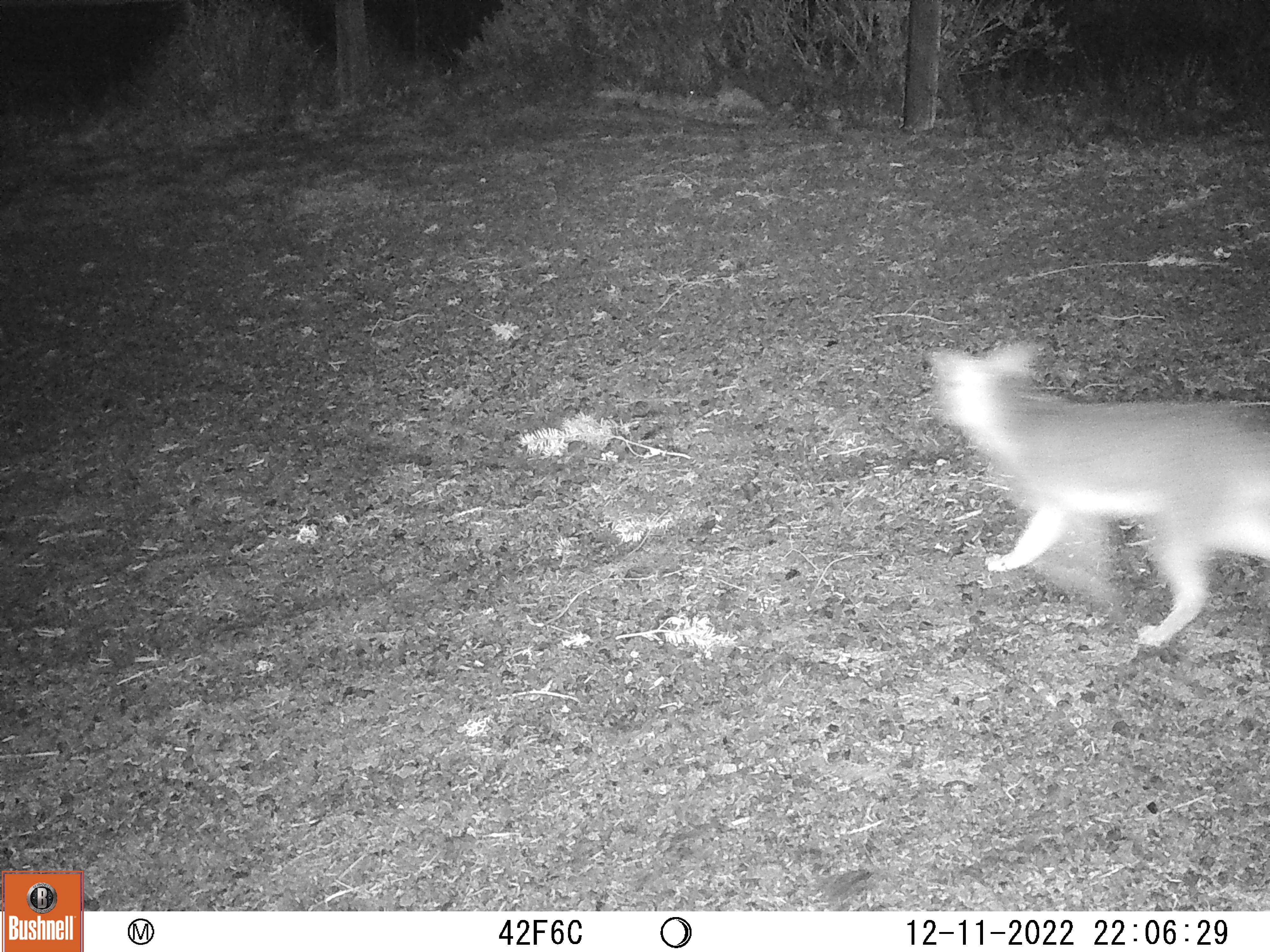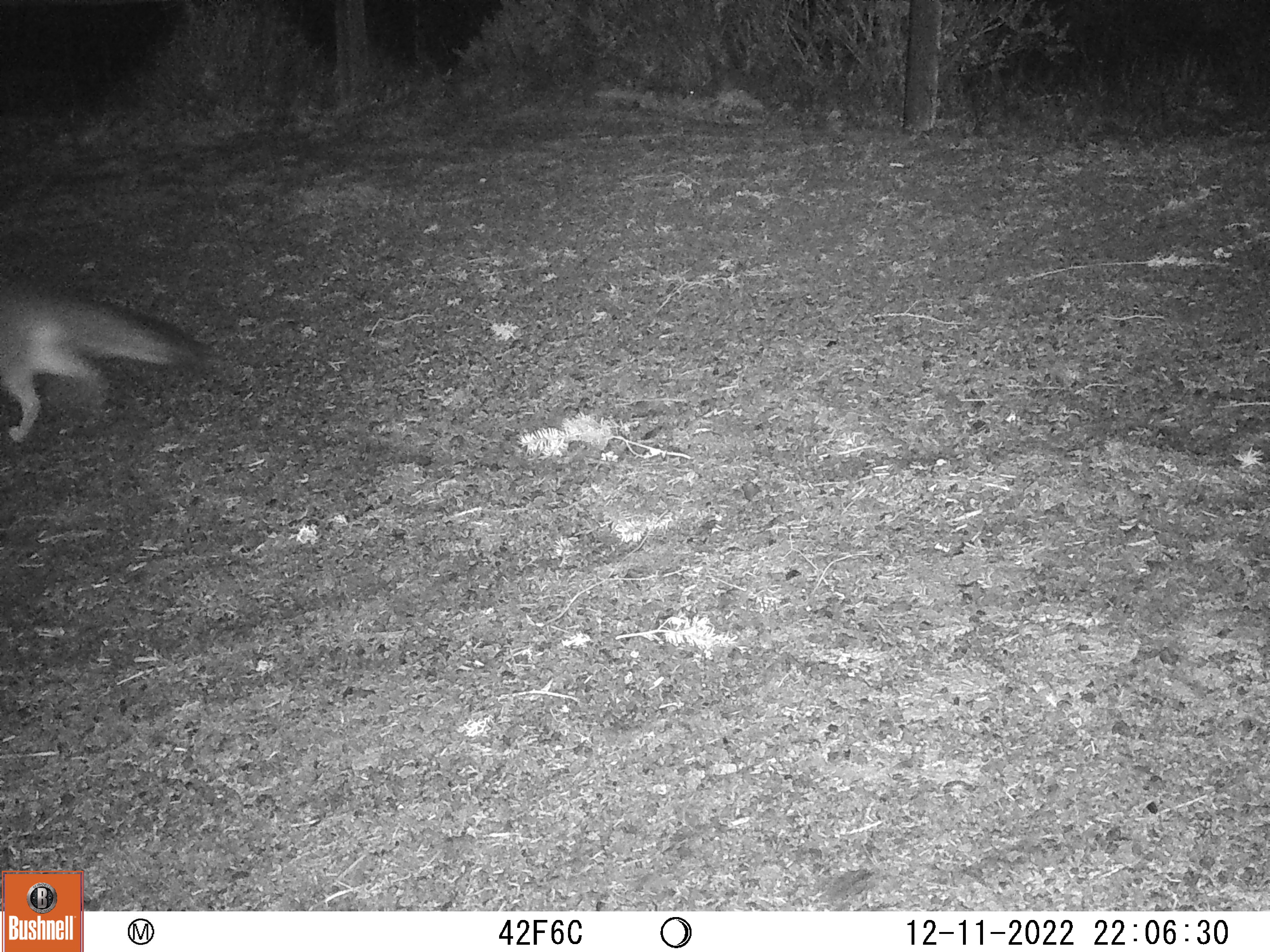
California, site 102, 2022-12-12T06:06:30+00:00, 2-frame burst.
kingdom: Animalia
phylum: Chordata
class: Mammalia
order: Carnivora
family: Canidae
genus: Urocyon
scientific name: Urocyon cinereoargenteus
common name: gray fox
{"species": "gray fox (Urocyon cinereoargenteus)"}